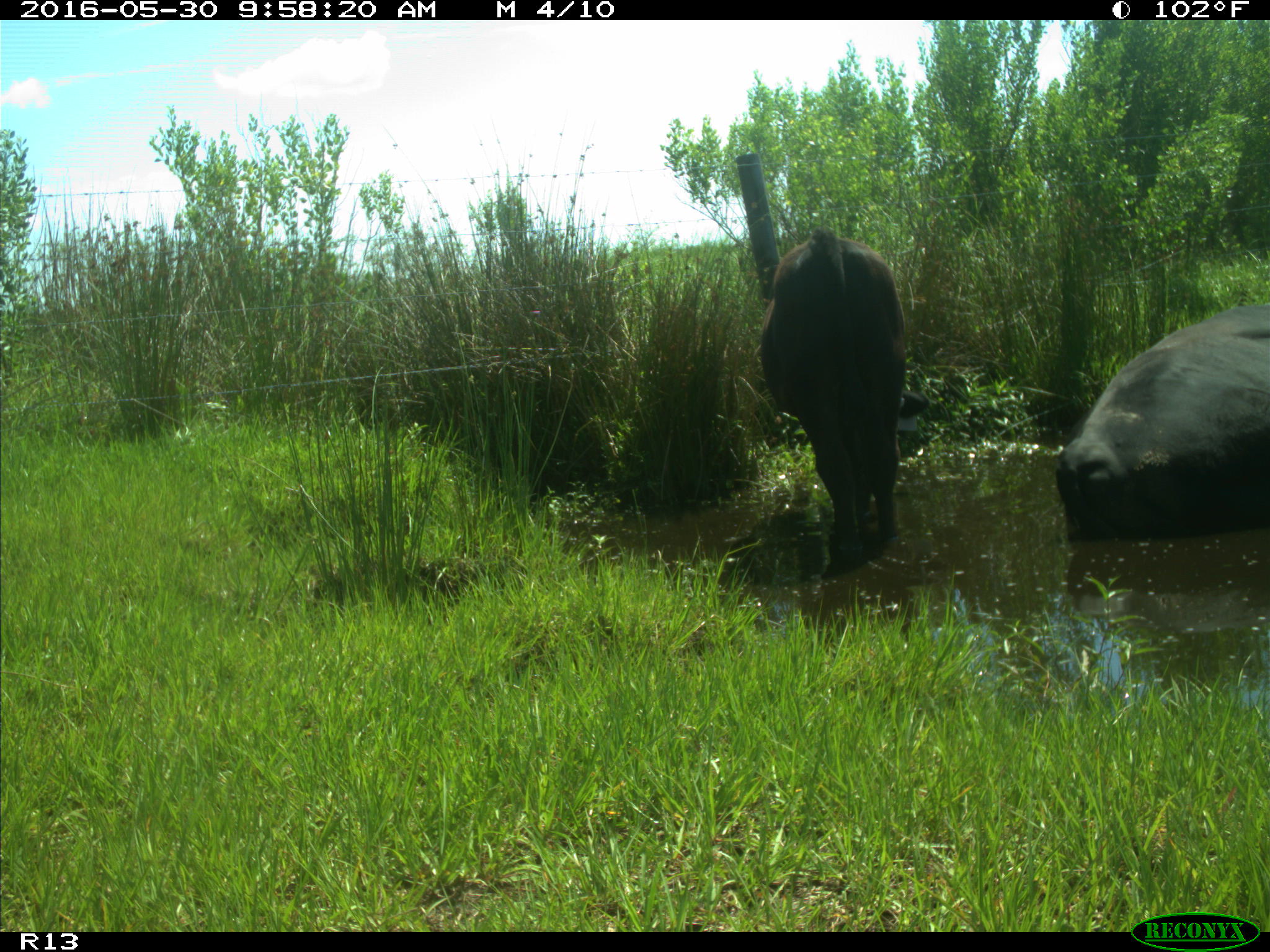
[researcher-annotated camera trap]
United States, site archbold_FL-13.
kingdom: Animalia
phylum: Chordata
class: Mammalia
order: Artiodactyla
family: Bovidae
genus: Bos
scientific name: Bos taurus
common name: domestic cow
Bos taurus (domestic cow).